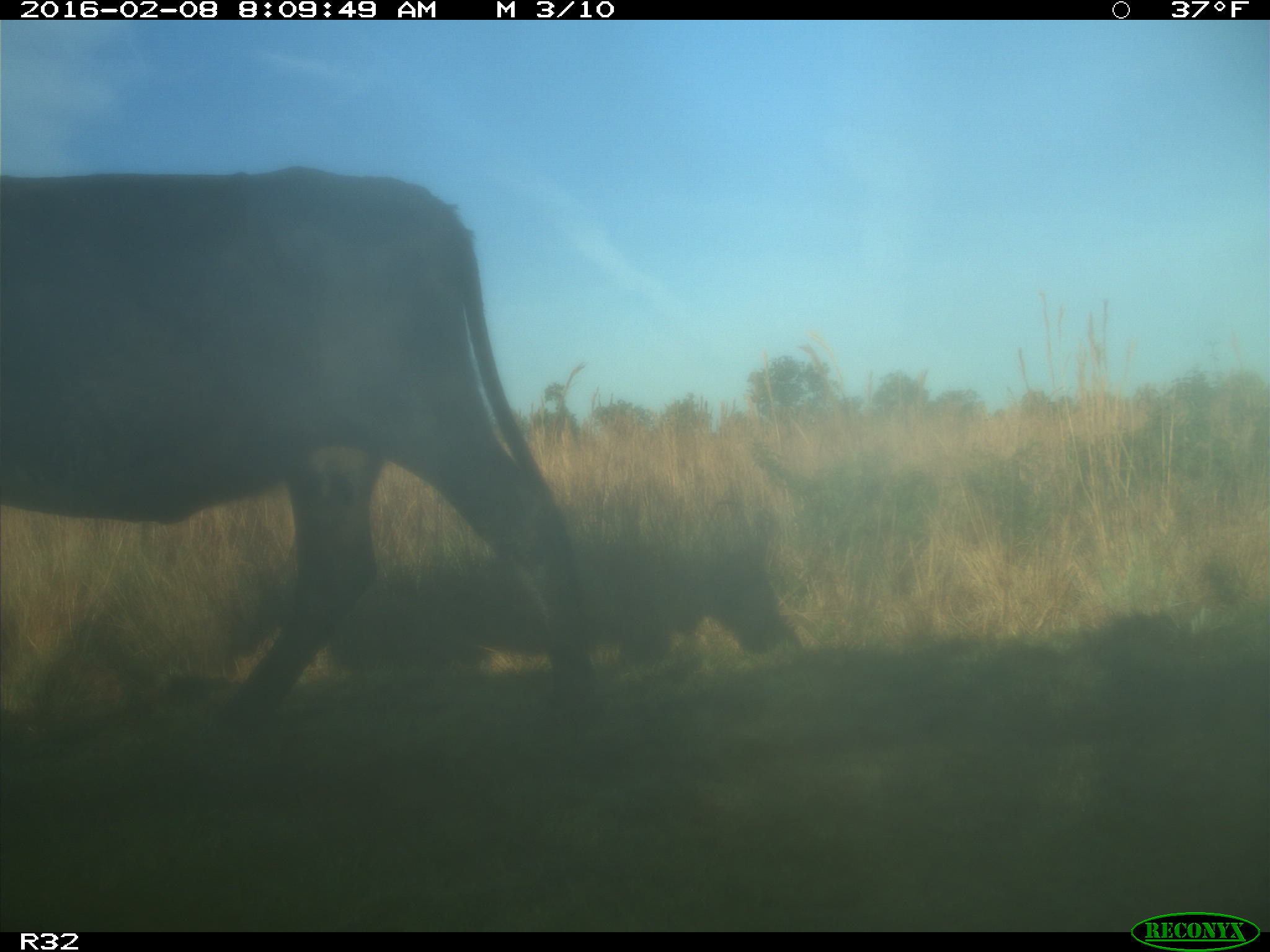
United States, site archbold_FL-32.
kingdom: Animalia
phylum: Chordata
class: Mammalia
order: Artiodactyla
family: Bovidae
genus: Bos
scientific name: Bos taurus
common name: domestic cow